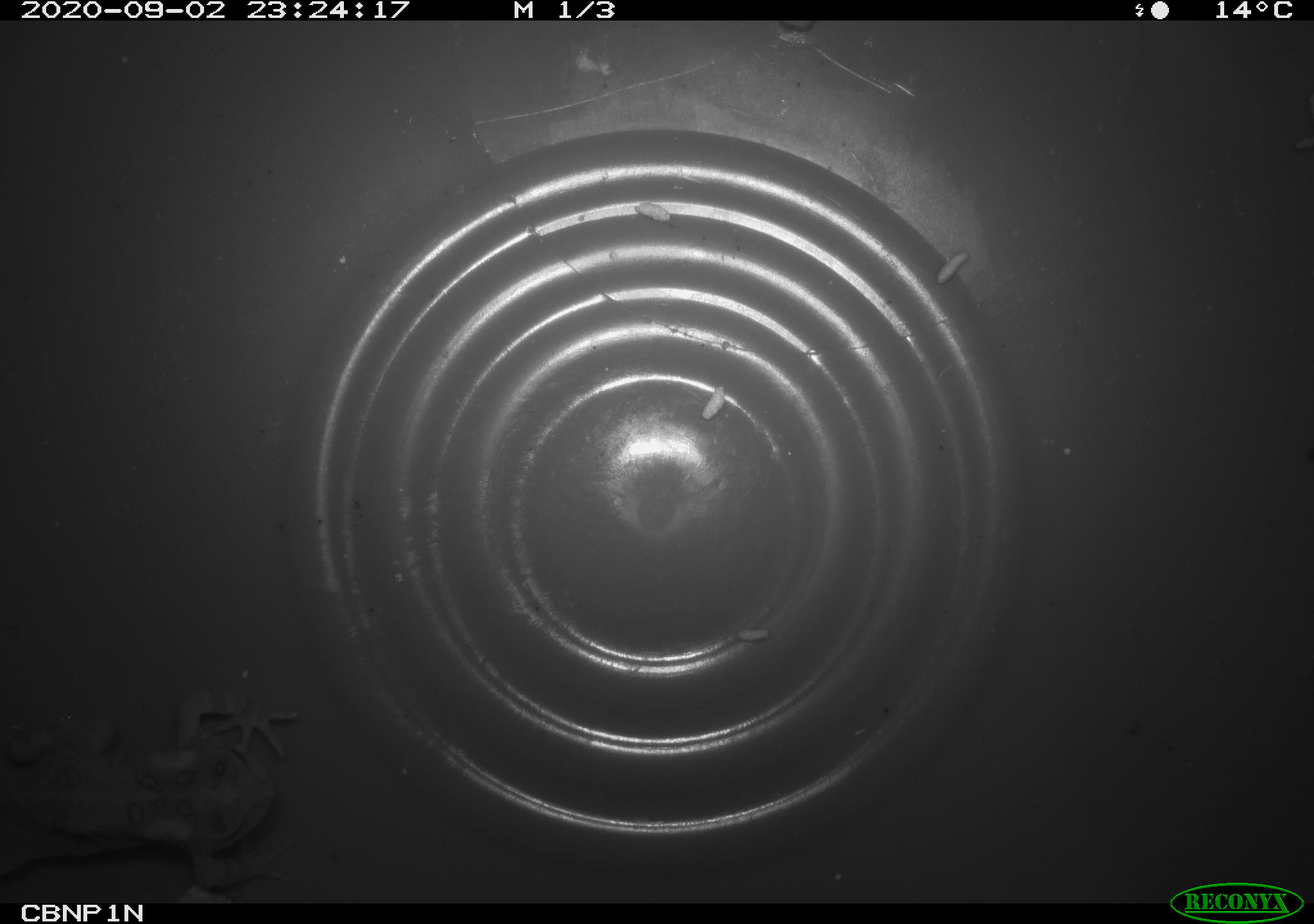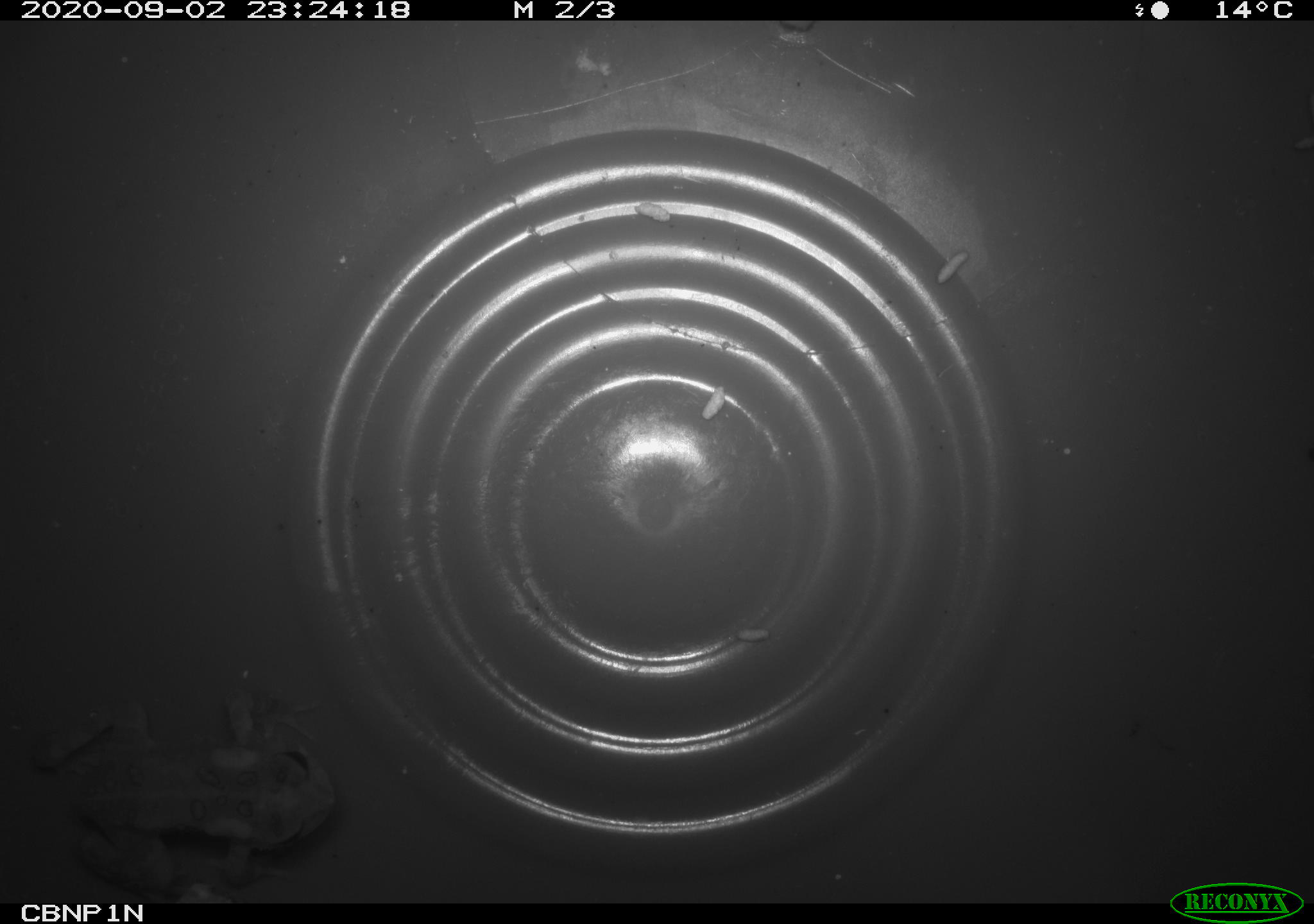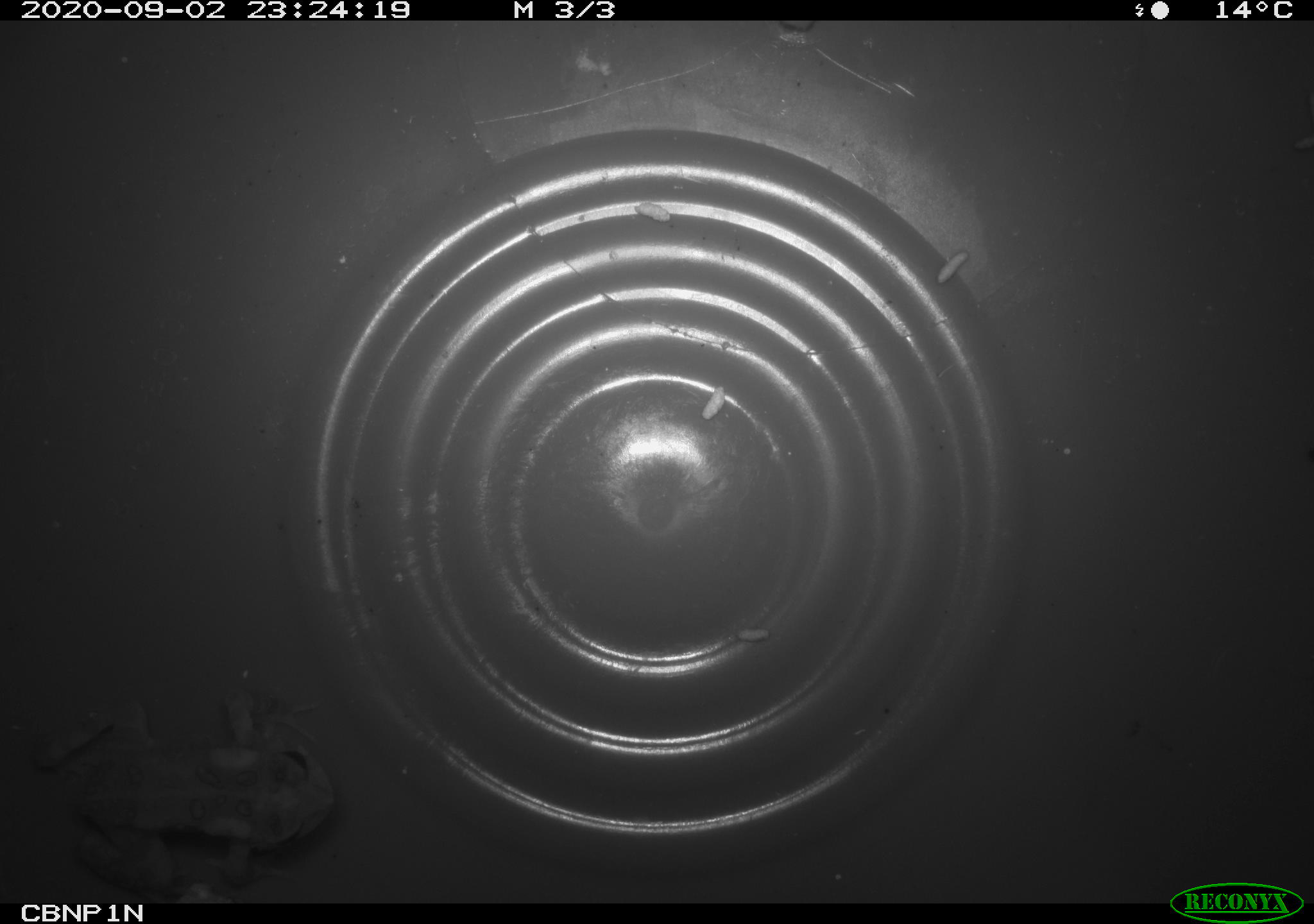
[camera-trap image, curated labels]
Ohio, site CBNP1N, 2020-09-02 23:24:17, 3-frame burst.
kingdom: Animalia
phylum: Chordata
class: Amphibia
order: Anura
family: Bufonidae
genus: Anaxyrus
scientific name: Anaxyrus americanus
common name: american toad